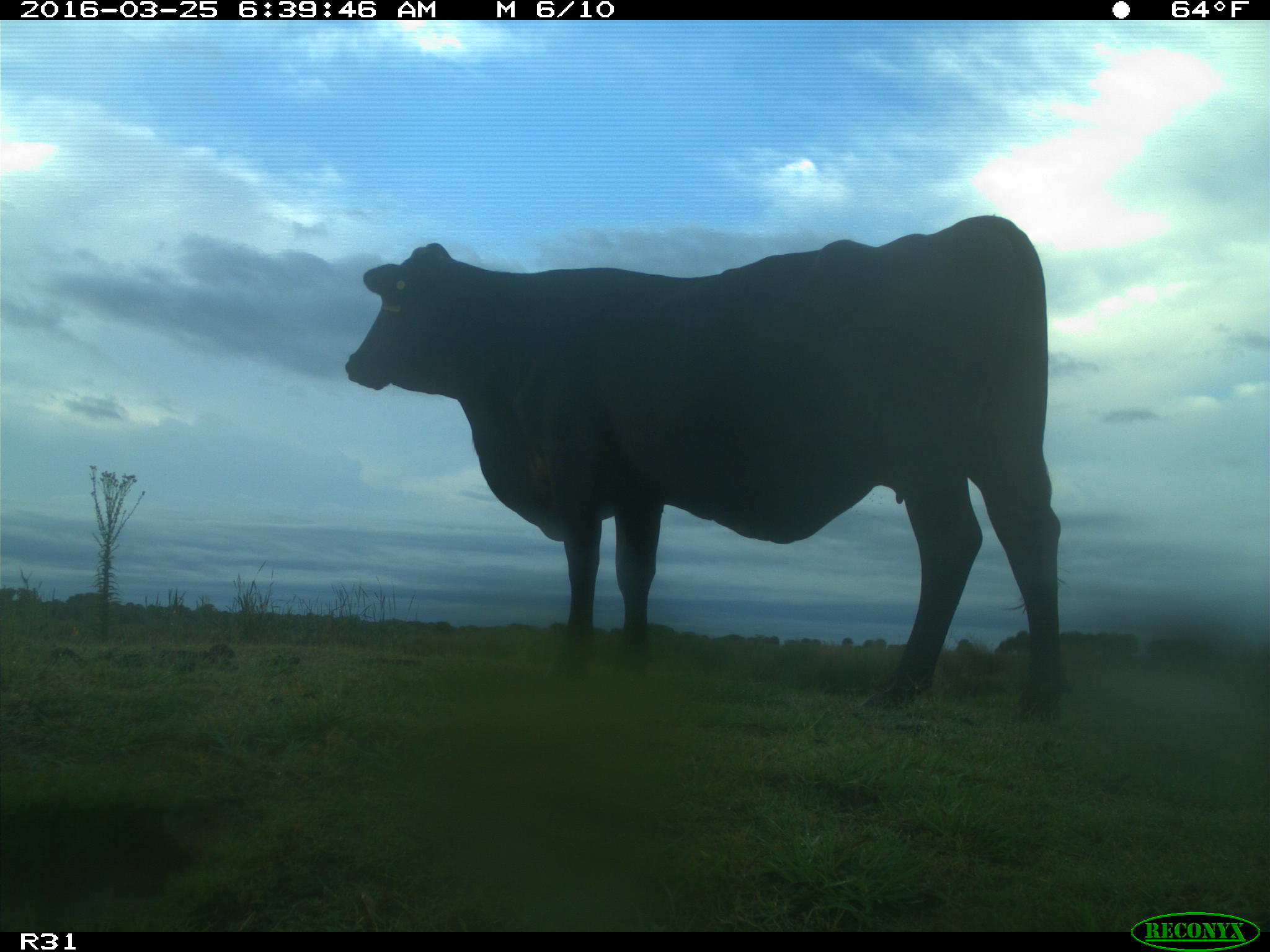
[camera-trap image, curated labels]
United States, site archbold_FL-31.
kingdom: Animalia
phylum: Chordata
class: Mammalia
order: Artiodactyla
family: Bovidae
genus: Bos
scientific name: Bos taurus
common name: domestic cow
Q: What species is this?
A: Bos taurus (domestic cow).